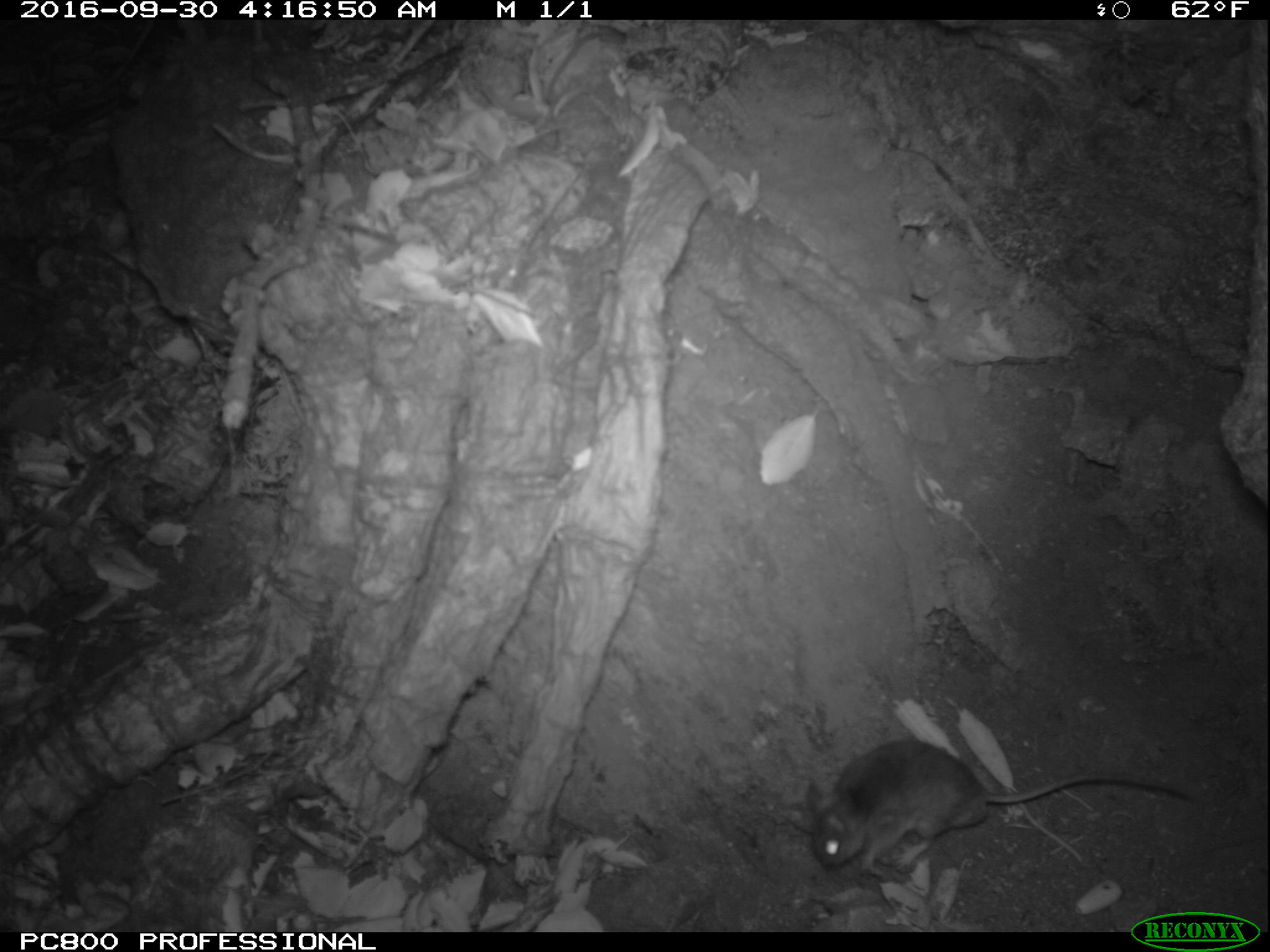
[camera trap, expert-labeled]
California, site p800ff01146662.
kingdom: Animalia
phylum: Chordata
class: Mammalia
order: Rodentia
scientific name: Rodentia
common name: rodent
Rodent (Rodentia).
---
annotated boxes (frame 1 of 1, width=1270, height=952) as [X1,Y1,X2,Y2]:
rodent: [801,738,1196,884]